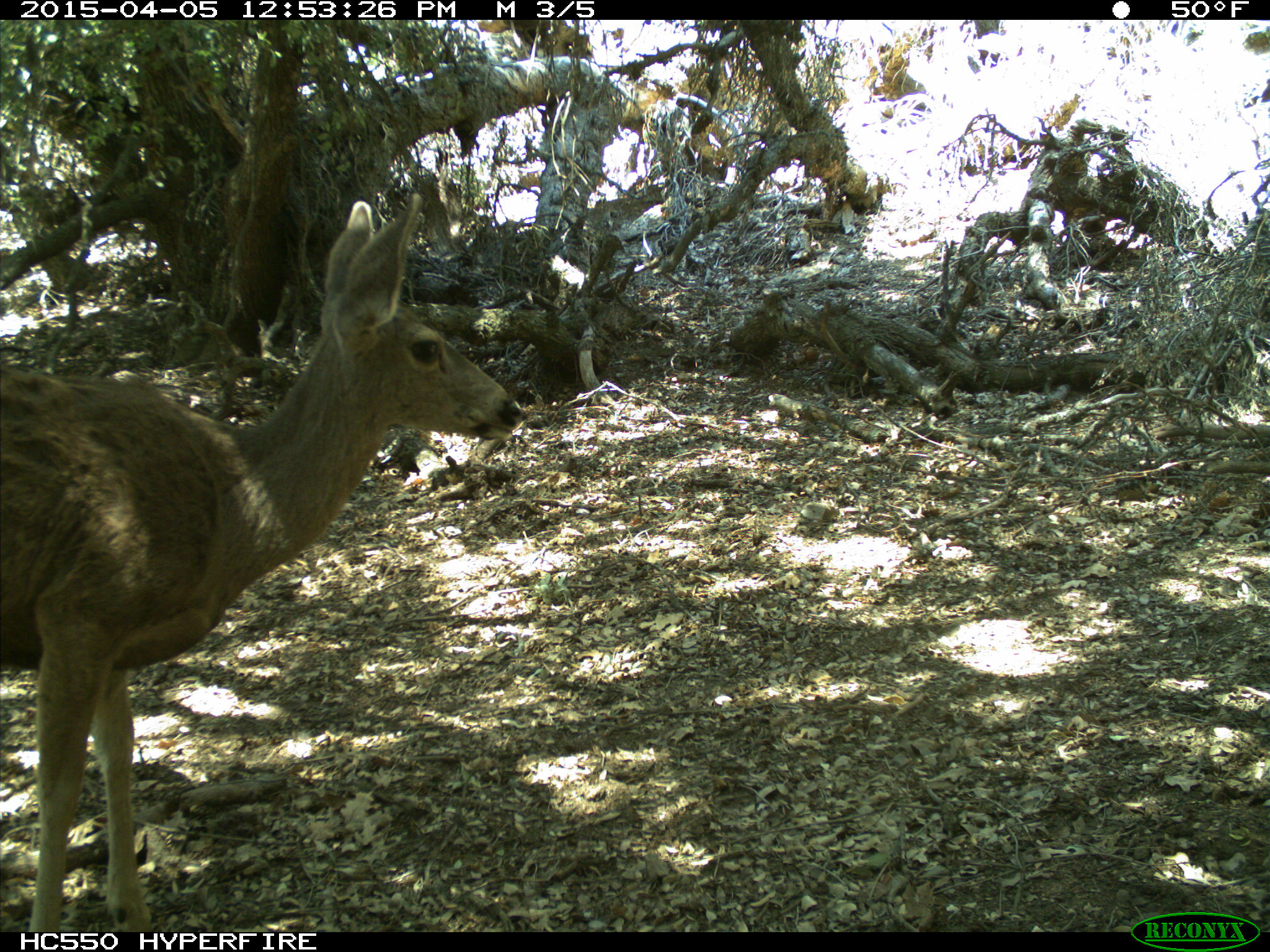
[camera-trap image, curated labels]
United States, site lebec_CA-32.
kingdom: Animalia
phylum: Chordata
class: Mammalia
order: Artiodactyla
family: Cervidae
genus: Odocoileus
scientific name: Odocoileus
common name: deer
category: unidentified deer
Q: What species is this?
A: Unidentified deer (deer) (Odocoileus).